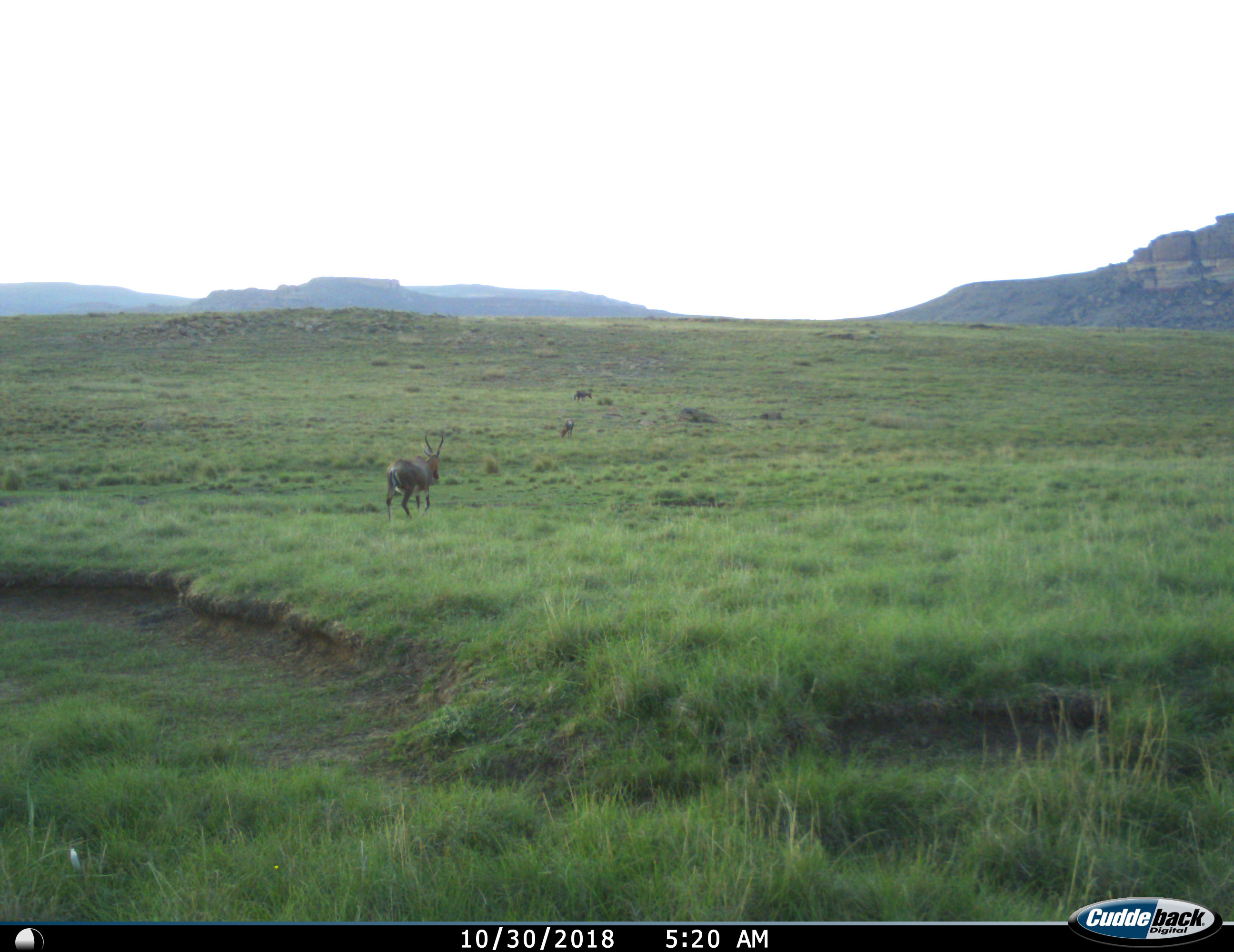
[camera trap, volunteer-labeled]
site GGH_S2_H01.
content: unidentified animal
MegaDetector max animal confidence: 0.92